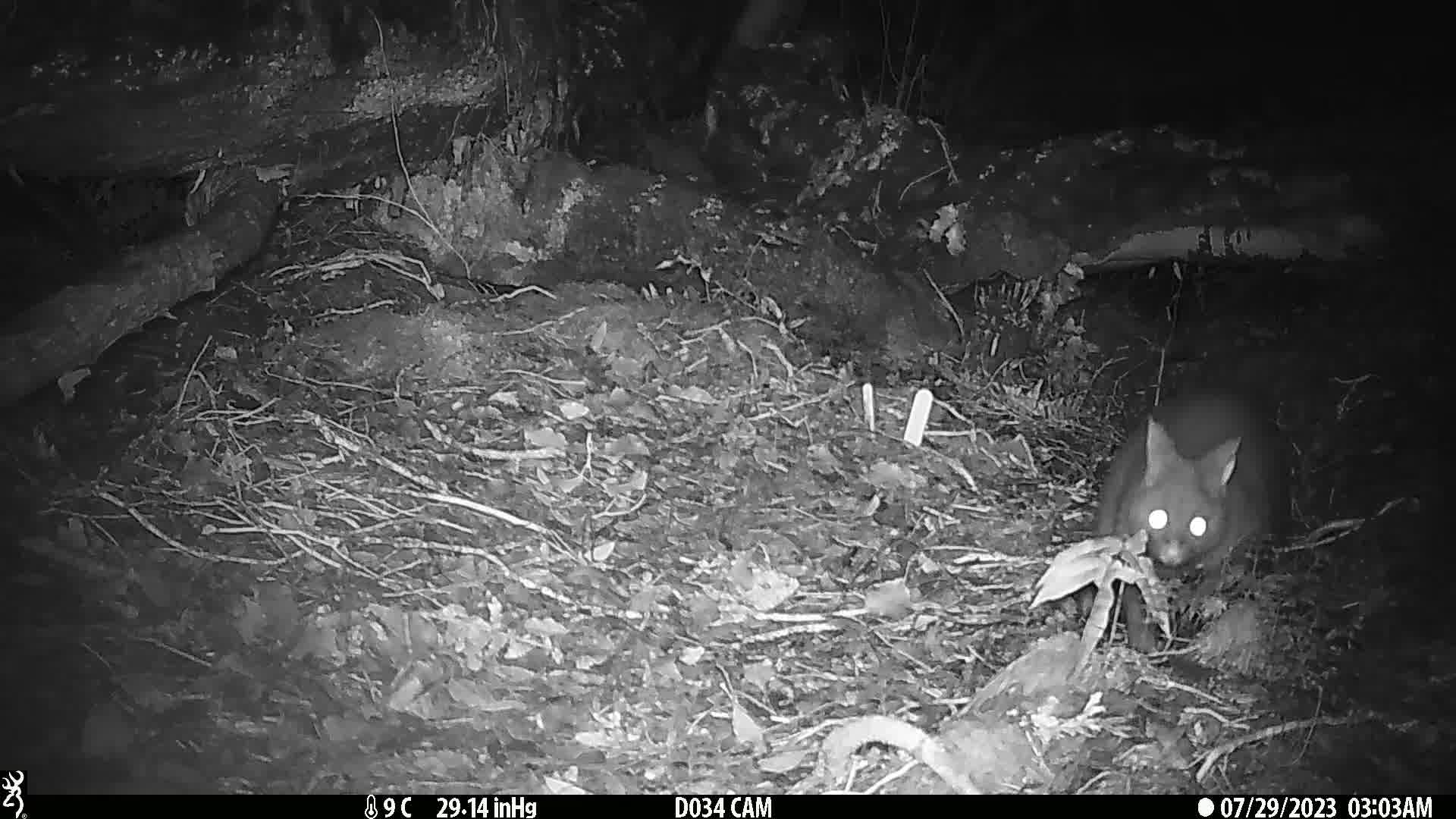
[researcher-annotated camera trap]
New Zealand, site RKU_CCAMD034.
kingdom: Animalia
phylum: Chordata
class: Mammalia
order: Diprotodontia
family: Phalangeridae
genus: Trichosurus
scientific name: Trichosurus vulpecula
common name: common brushtail possum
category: possum